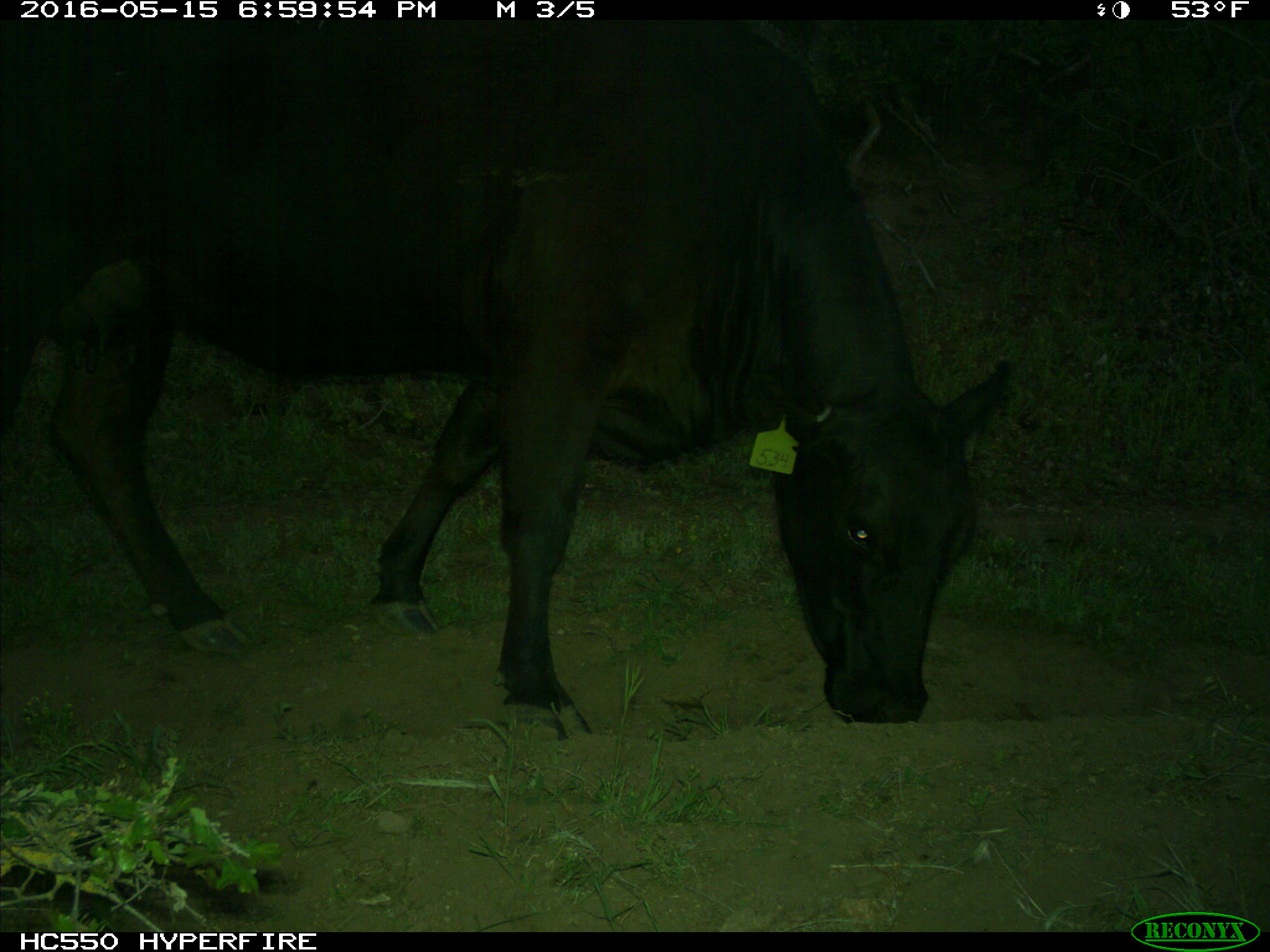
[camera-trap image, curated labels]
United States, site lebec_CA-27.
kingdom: Animalia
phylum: Chordata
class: Mammalia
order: Artiodactyla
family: Bovidae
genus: Bos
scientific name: Bos taurus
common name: domestic cow